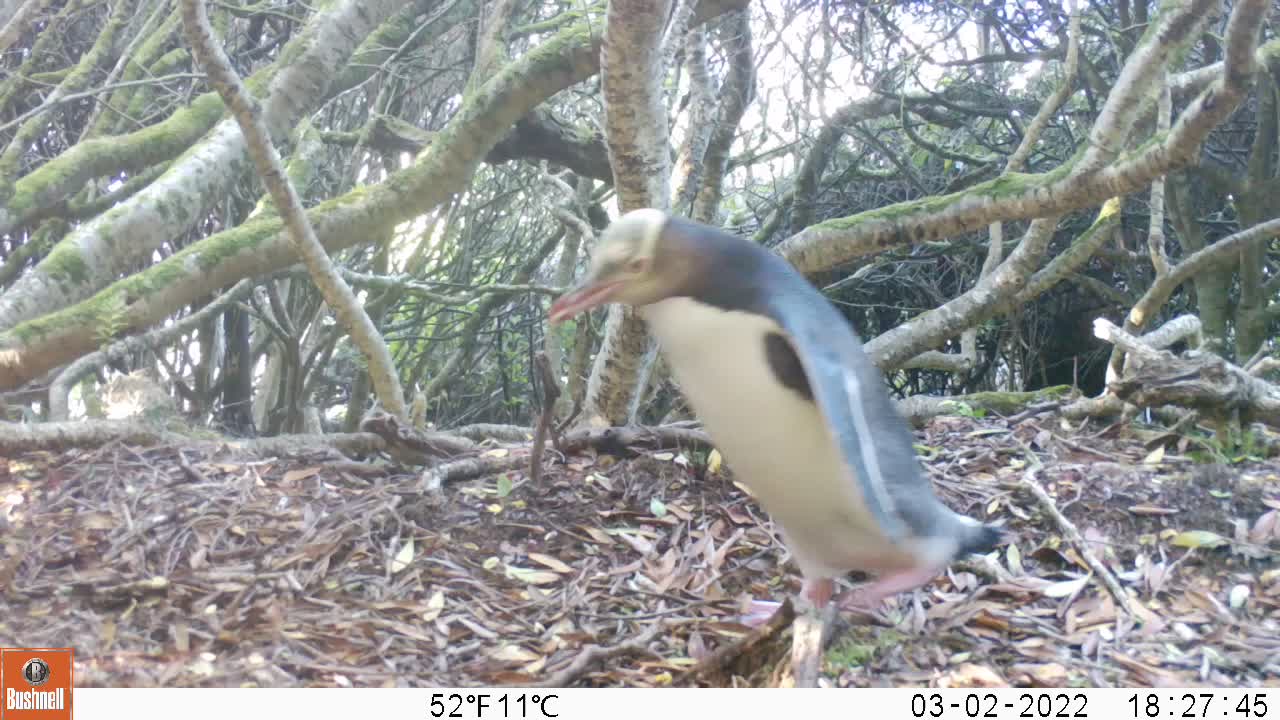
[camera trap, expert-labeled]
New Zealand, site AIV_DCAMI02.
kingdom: Animalia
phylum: Chordata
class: Aves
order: Sphenisciformes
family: Spheniscidae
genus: Megadyptes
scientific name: Megadyptes antipodes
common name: yellow-eyed penguin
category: yellow eyed penguin